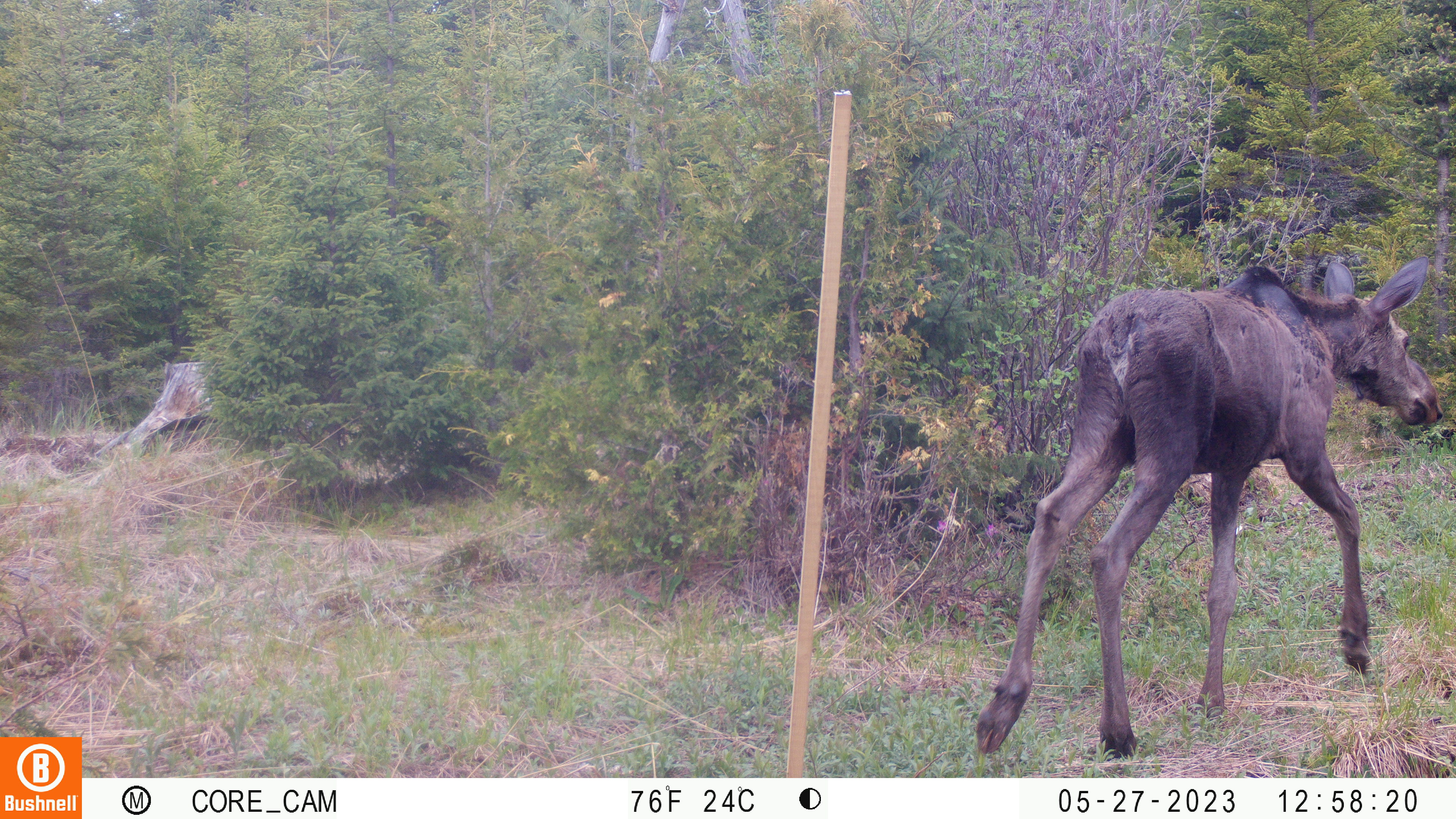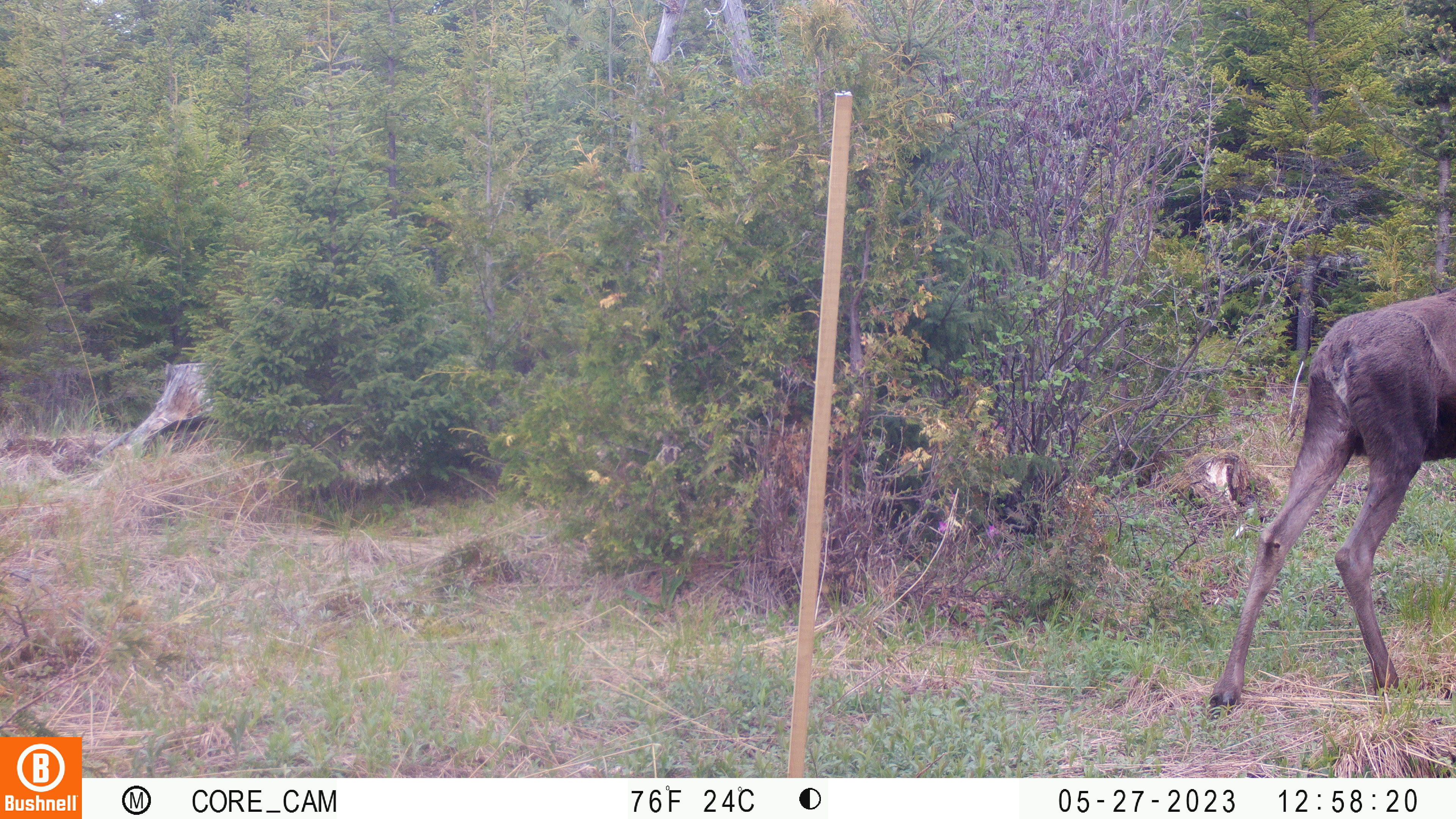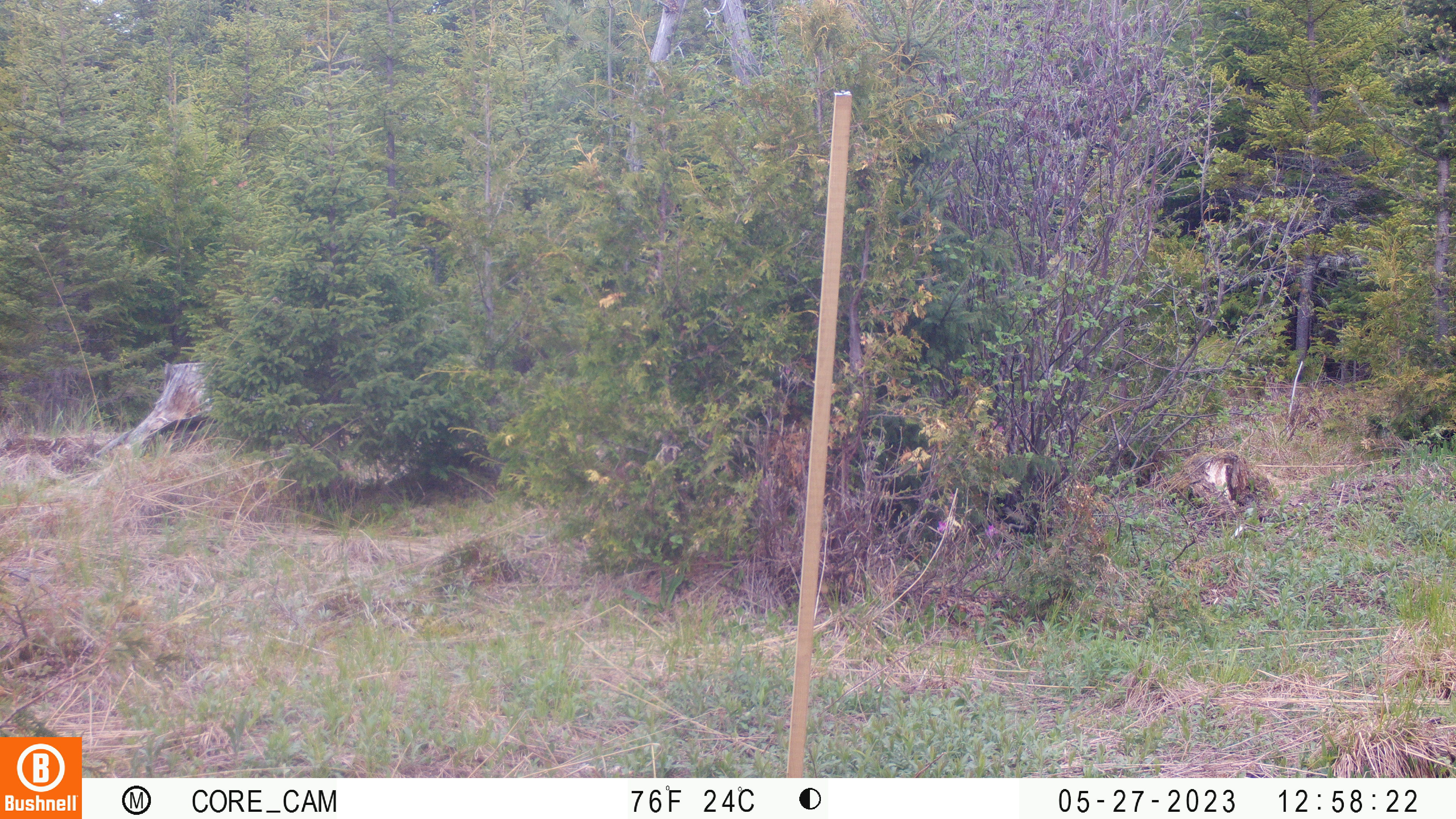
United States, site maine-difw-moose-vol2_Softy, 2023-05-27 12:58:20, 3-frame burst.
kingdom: Animalia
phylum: Chordata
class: Mammalia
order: Artiodactyla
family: Cervidae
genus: Alces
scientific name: Alces alces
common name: moose